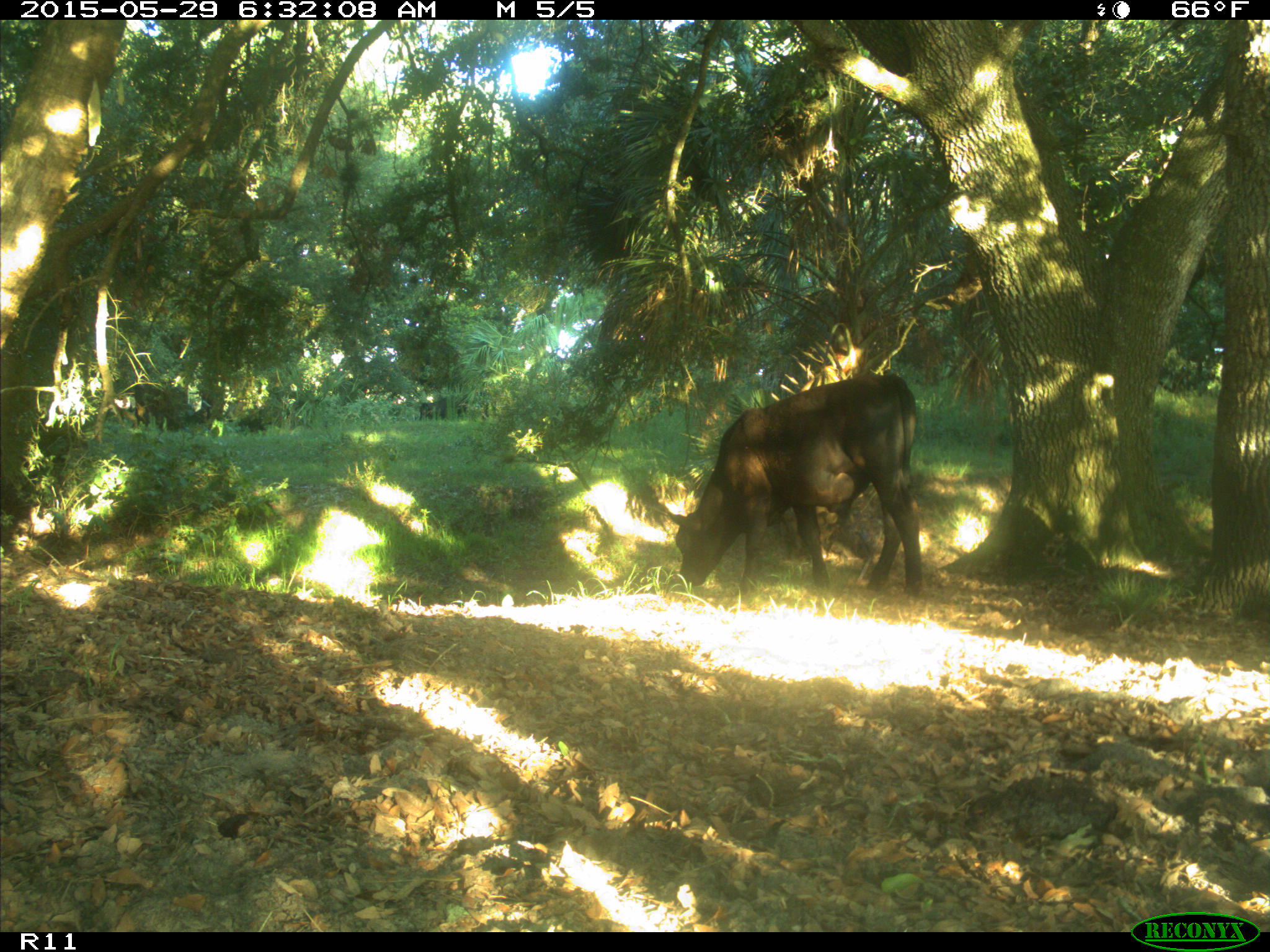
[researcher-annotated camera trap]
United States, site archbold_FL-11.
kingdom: Animalia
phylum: Chordata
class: Mammalia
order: Artiodactyla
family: Bovidae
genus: Bos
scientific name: Bos taurus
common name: domestic cow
Bos taurus (domestic cow).